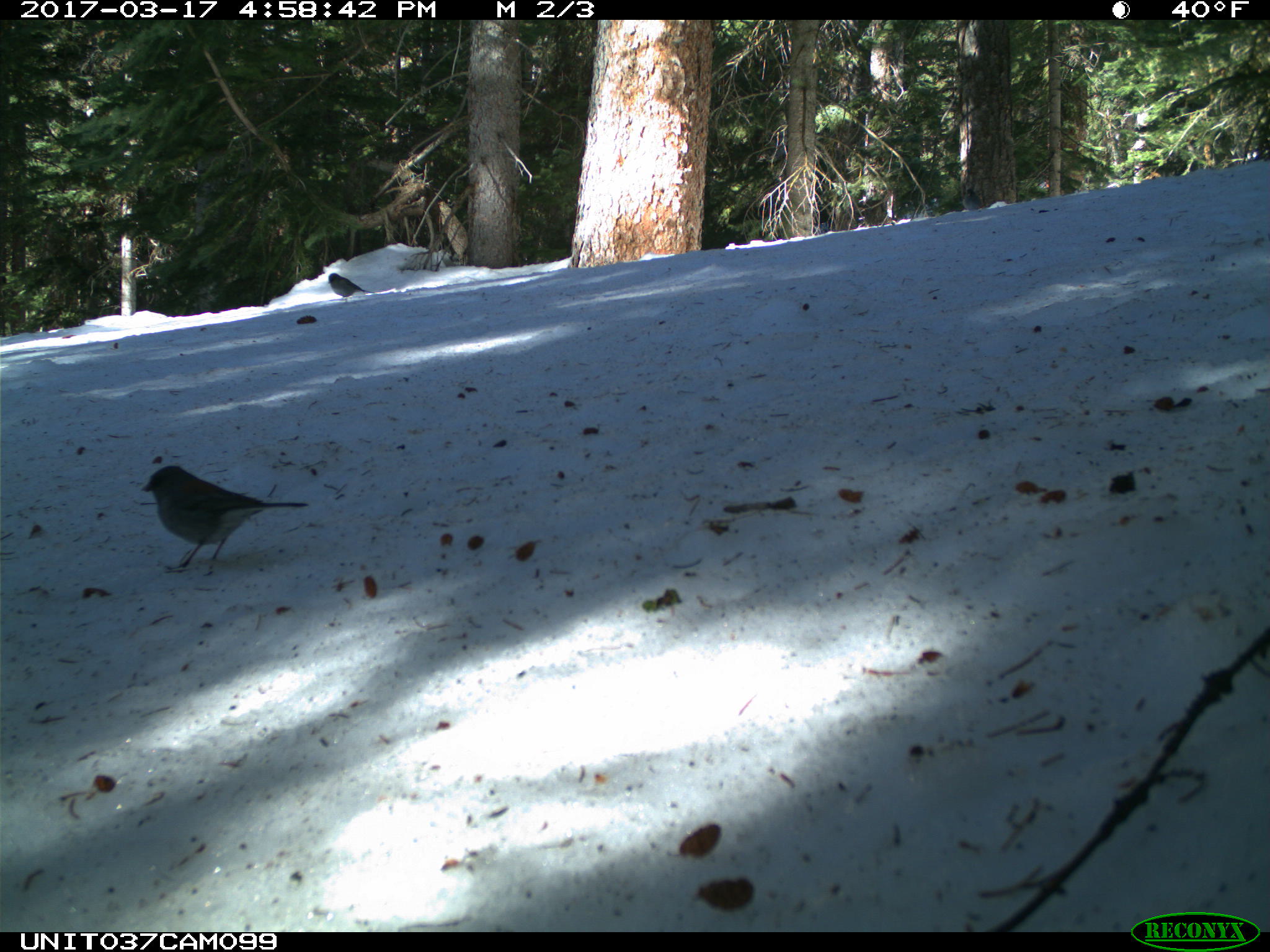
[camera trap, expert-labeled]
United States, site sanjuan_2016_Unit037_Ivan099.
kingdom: Animalia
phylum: Chordata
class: Aves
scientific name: Aves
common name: birds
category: unidentified bird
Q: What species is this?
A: Unidentified bird (birds) (Aves).